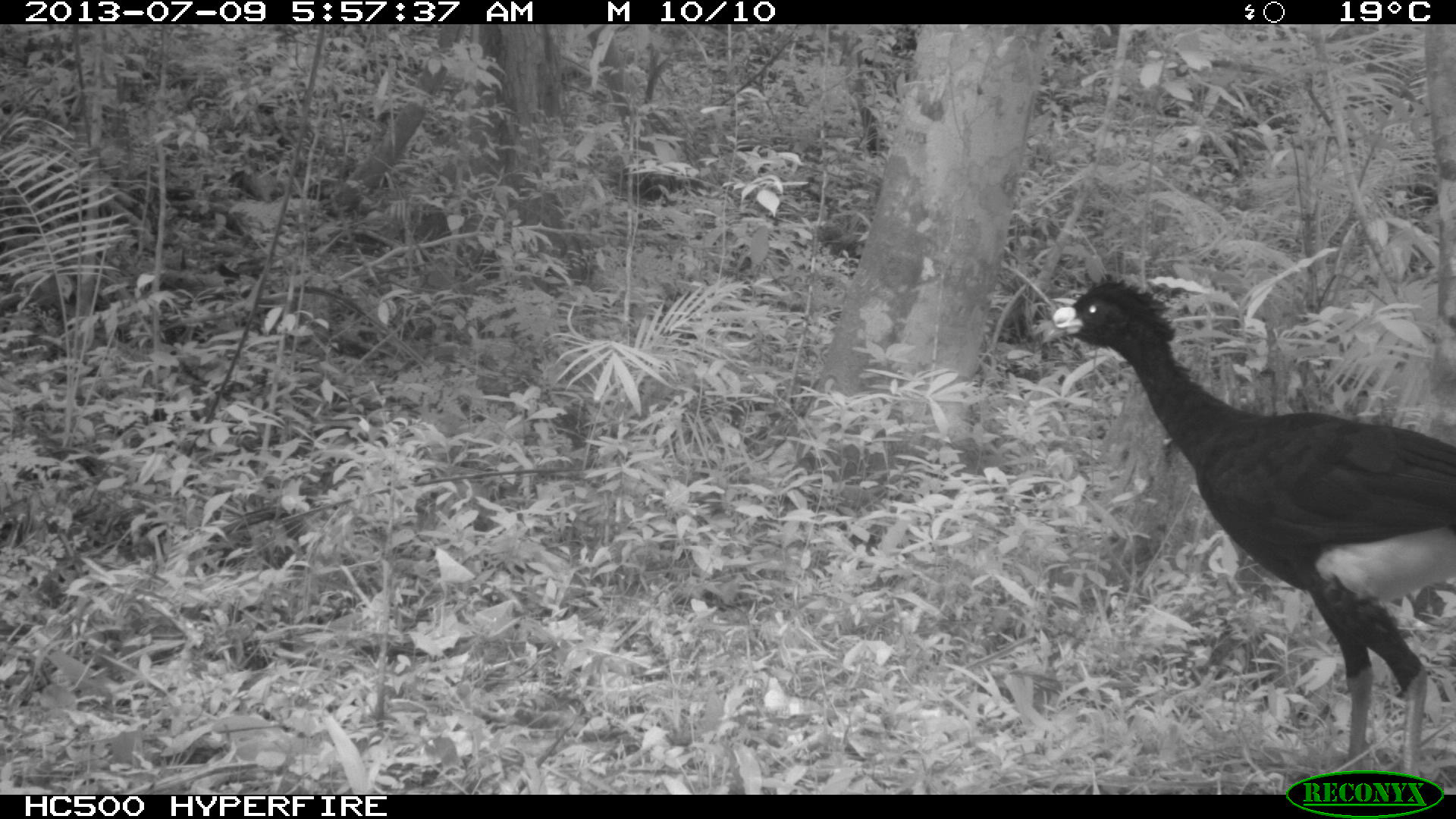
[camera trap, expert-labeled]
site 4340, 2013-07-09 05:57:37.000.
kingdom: Animalia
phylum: Chordata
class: Aves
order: Galliformes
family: Cracidae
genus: Crax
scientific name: Crax rubra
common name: great curassow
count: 1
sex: male